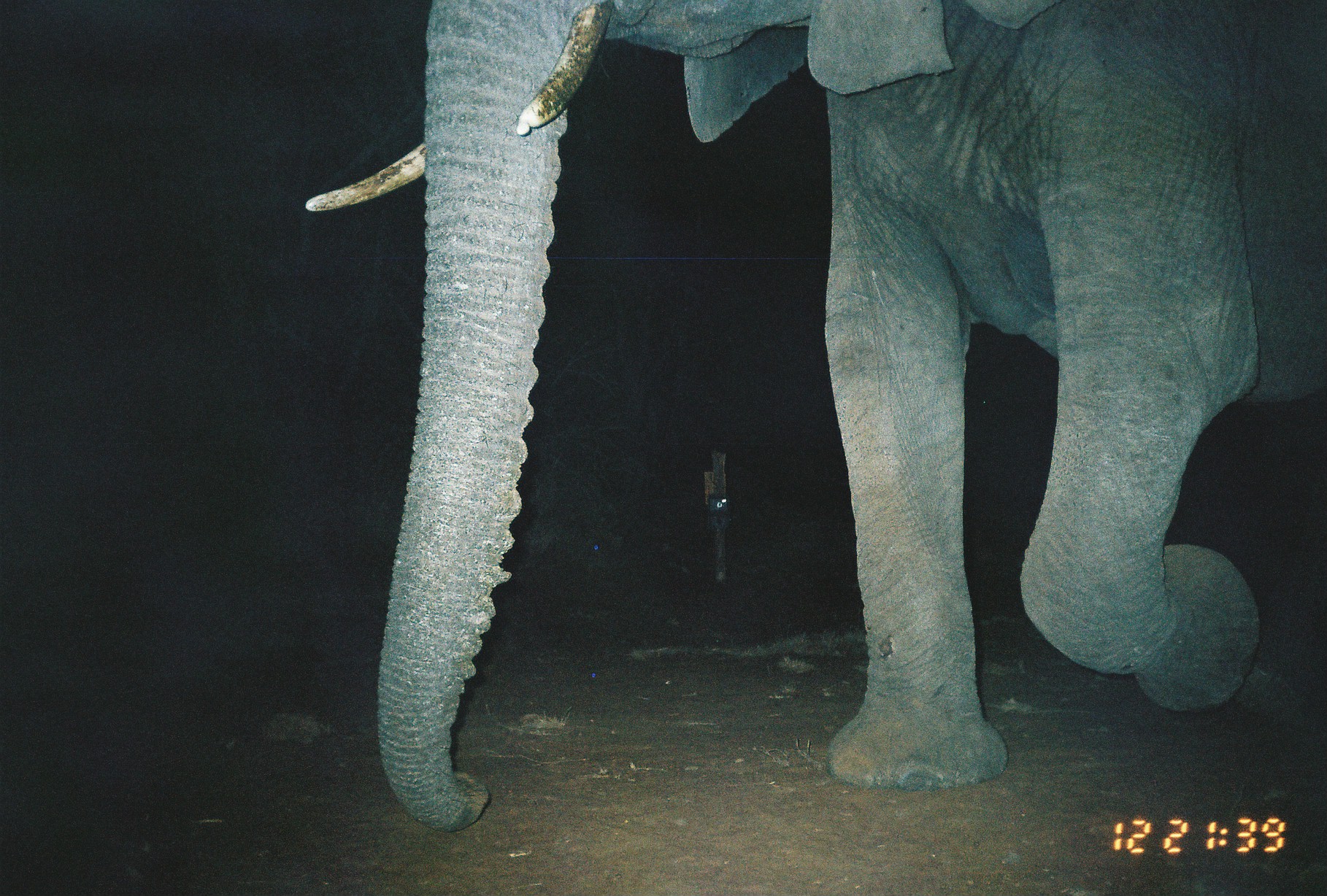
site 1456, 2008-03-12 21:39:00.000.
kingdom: Animalia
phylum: Chordata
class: Mammalia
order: Proboscidea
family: Elephantidae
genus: Loxodonta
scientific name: Loxodonta africana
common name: african bush elephant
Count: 1.